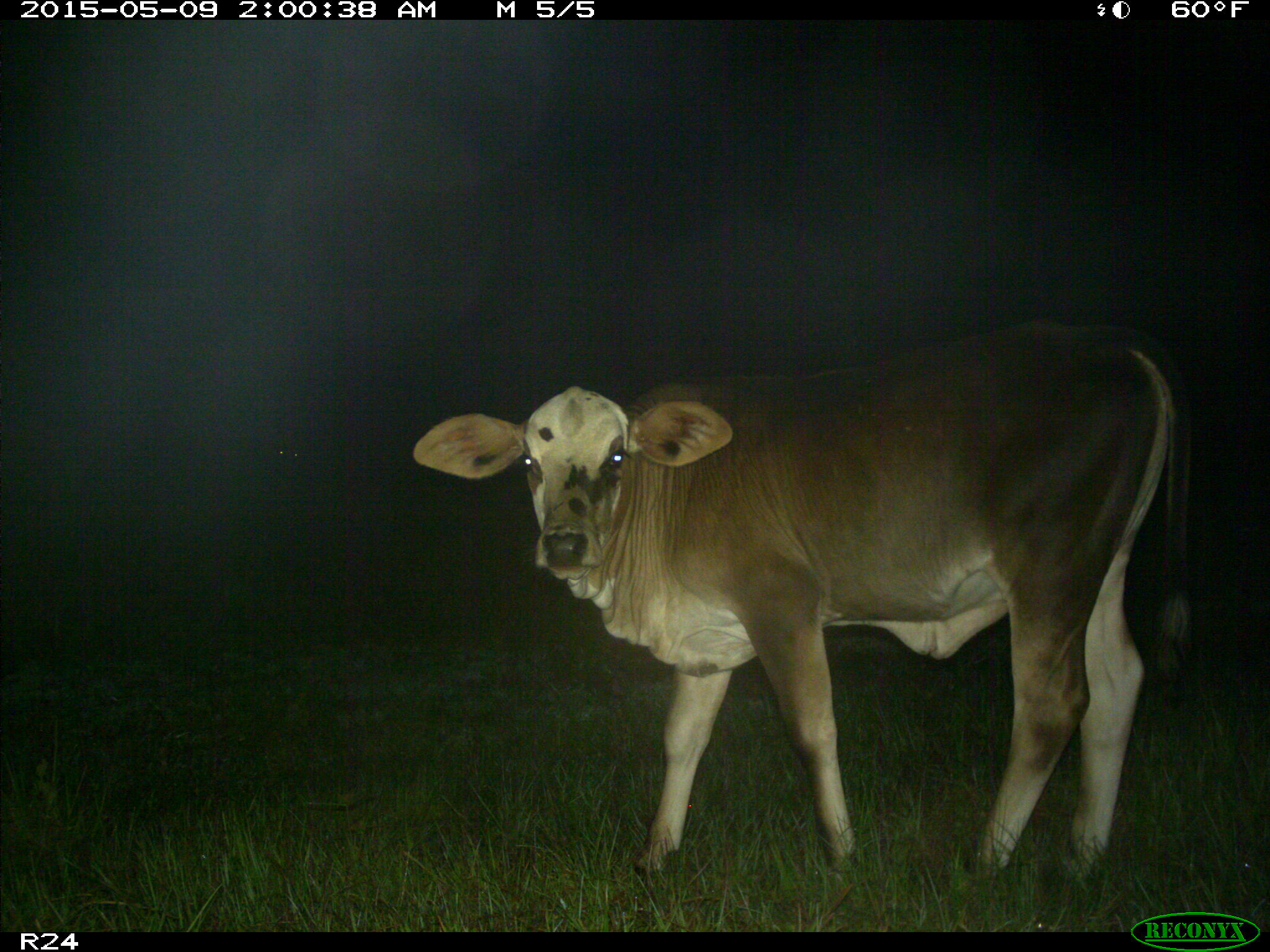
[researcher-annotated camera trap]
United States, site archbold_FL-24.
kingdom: Animalia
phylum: Chordata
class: Mammalia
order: Artiodactyla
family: Bovidae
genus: Bos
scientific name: Bos taurus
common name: domestic cow